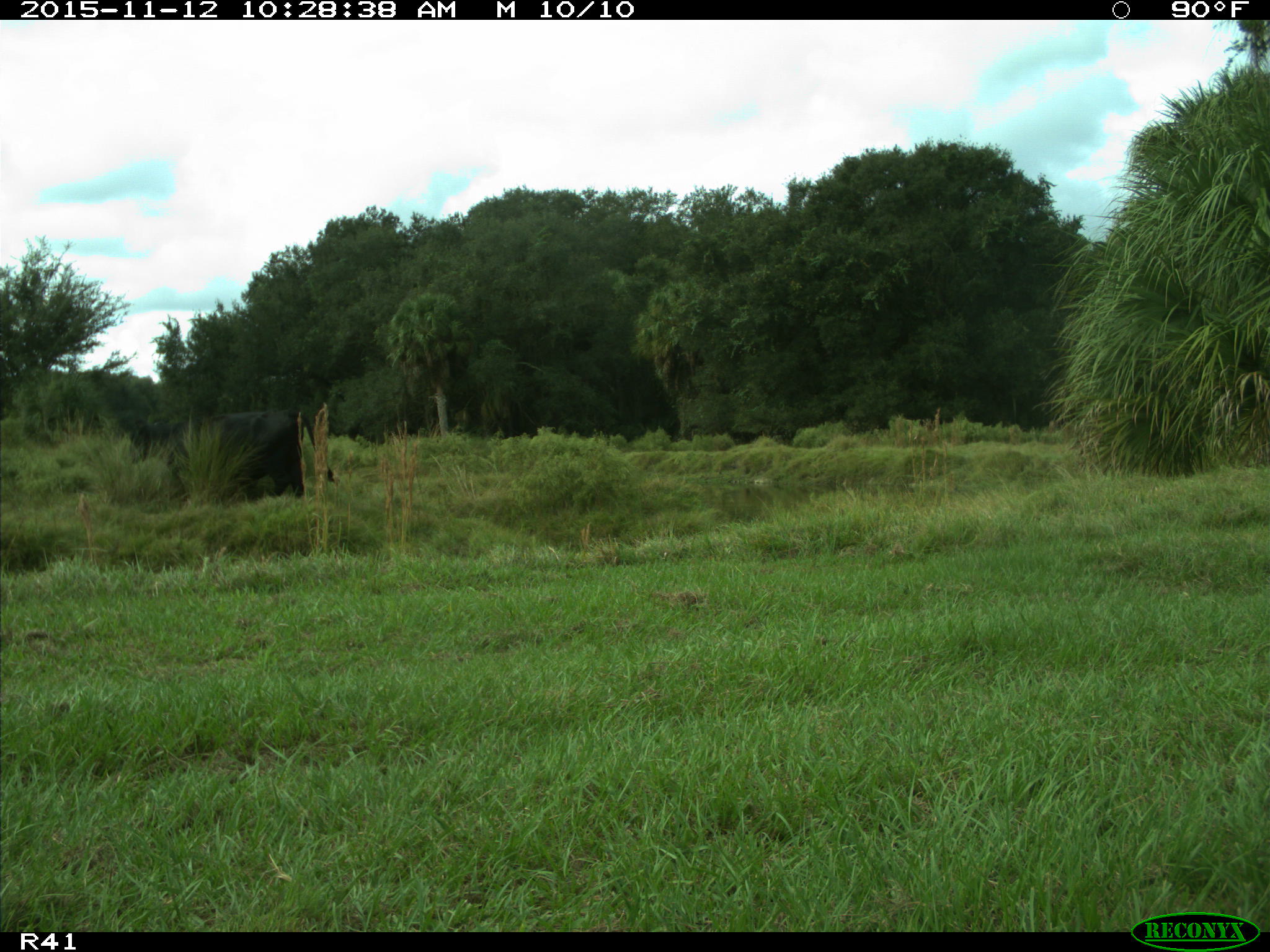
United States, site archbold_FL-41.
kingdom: Animalia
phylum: Chordata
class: Mammalia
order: Artiodactyla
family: Bovidae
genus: Bos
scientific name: Bos taurus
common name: domestic cow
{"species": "Bos taurus (domestic cow)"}